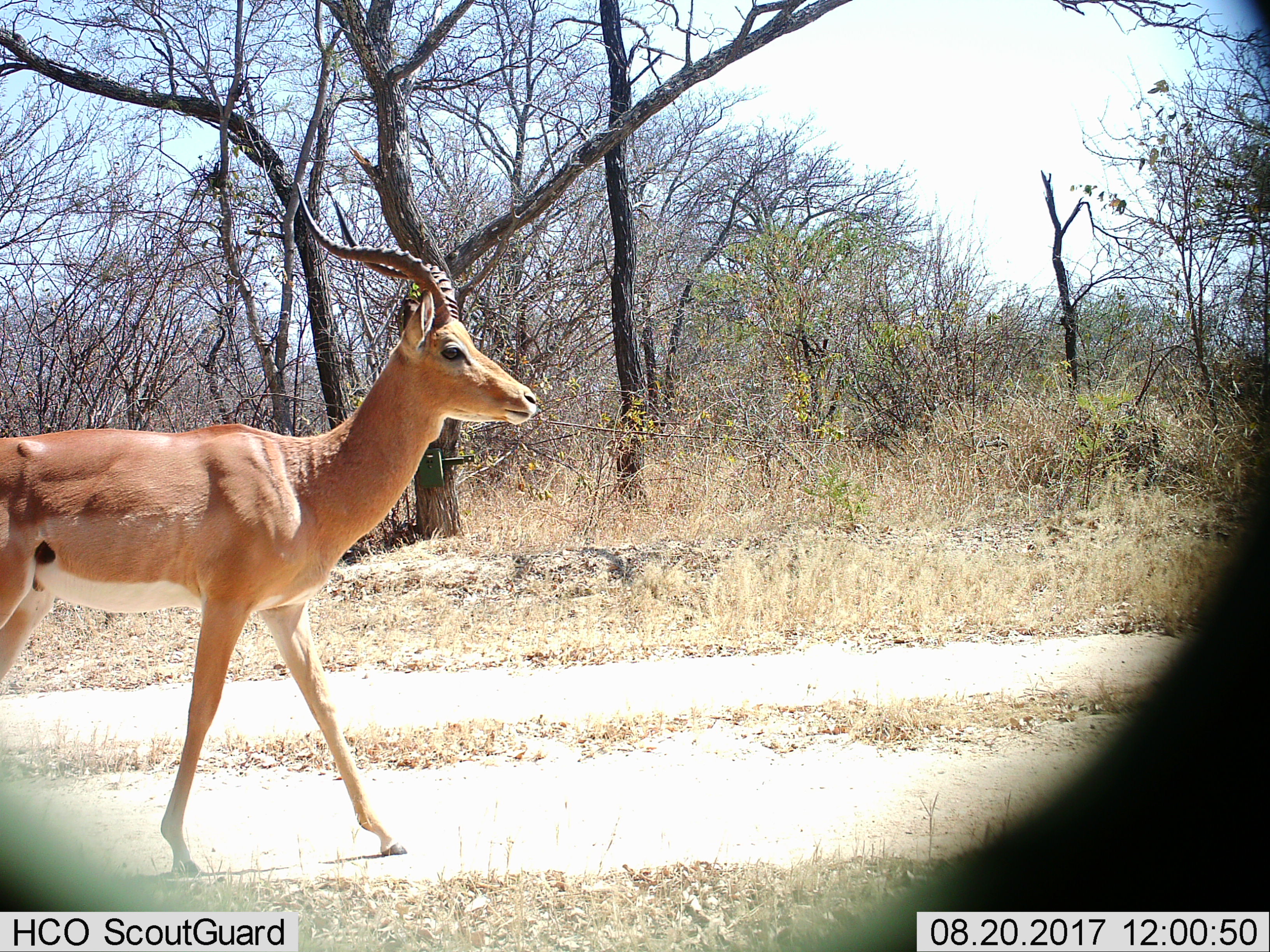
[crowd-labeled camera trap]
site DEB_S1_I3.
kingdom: Animalia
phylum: Chordata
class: Mammalia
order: Artiodactyla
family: Bovidae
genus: Aepyceros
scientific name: Aepyceros melampus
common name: impala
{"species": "impala (Aepyceros melampus)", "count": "1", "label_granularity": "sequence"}